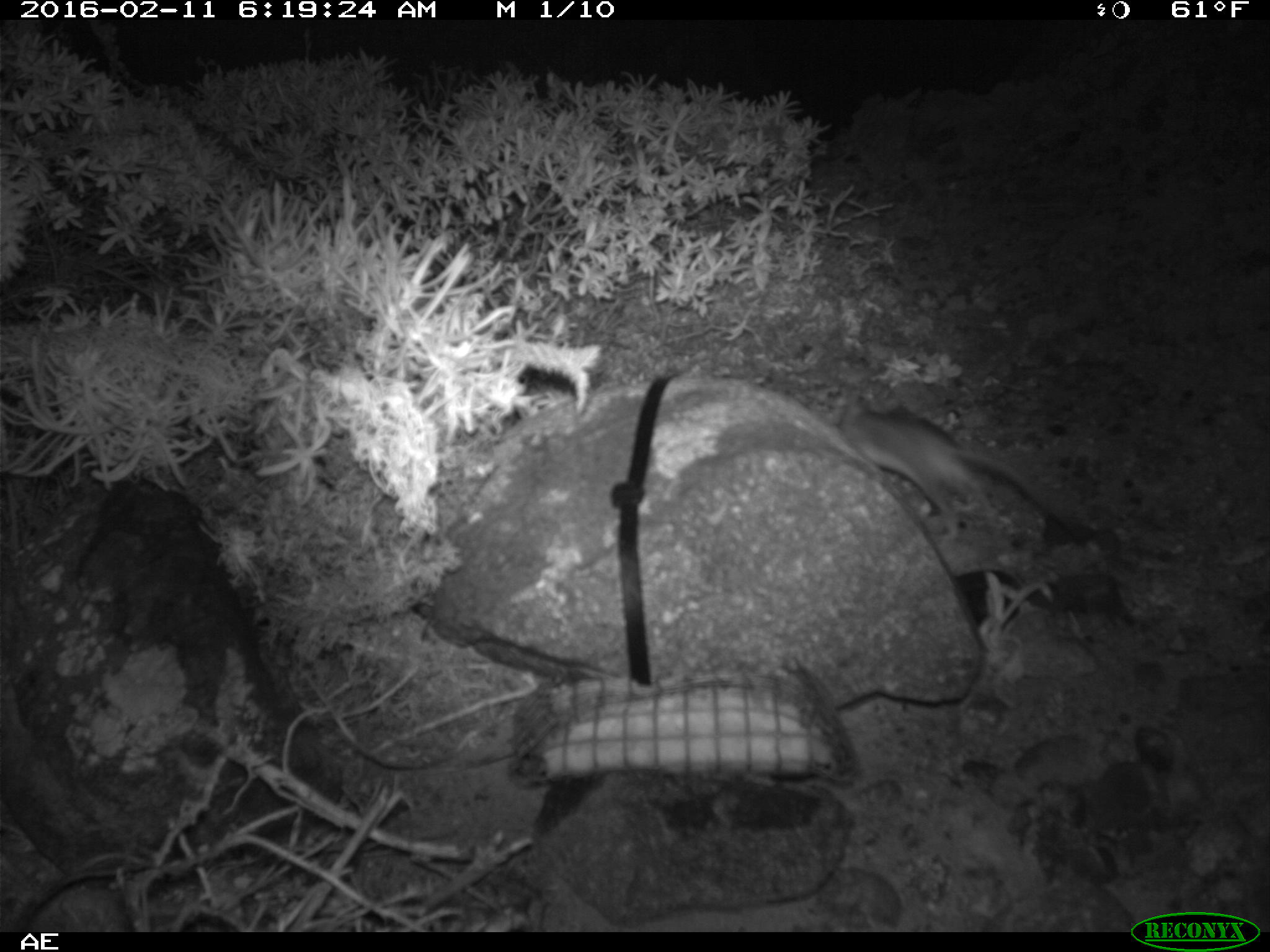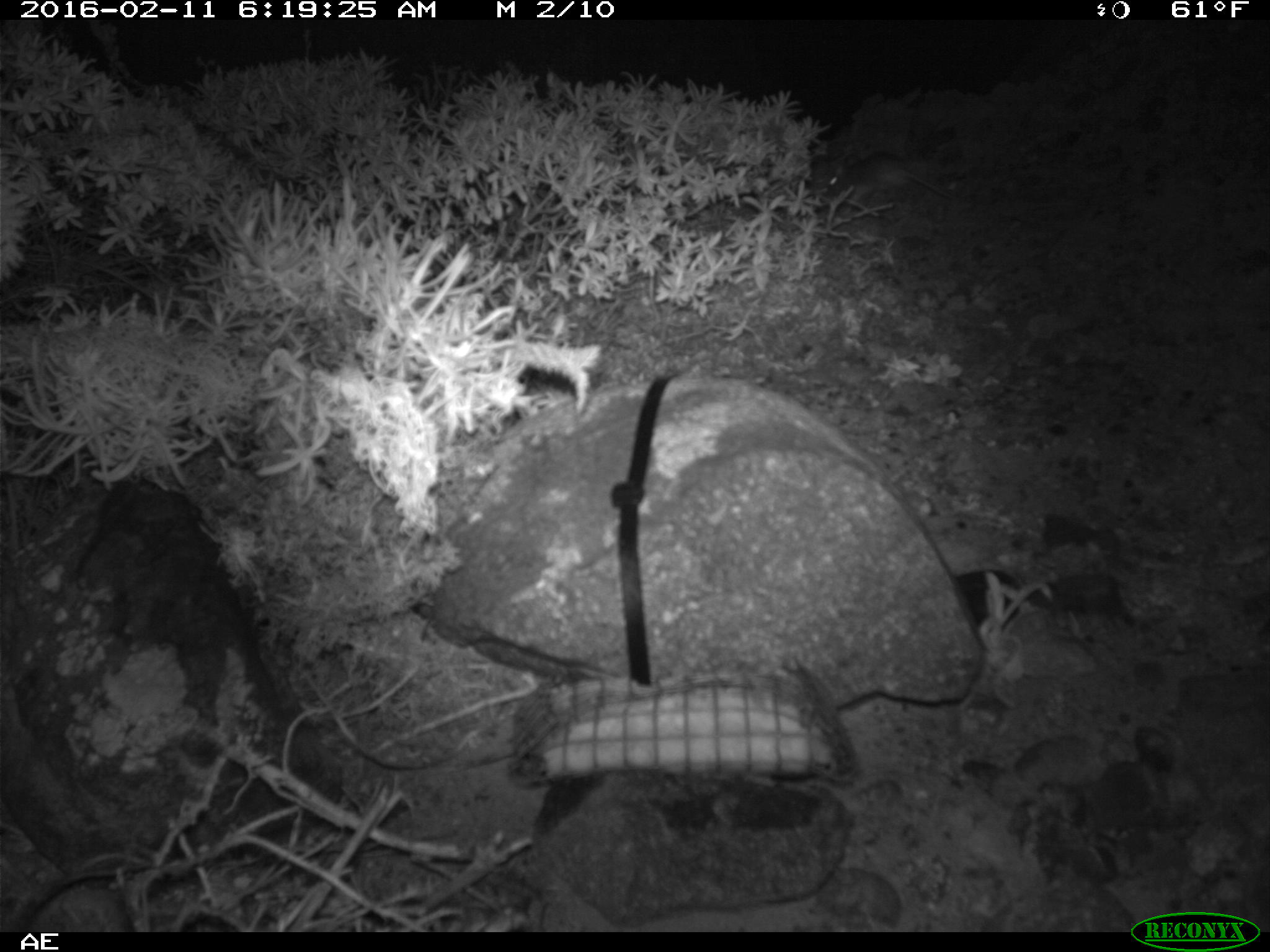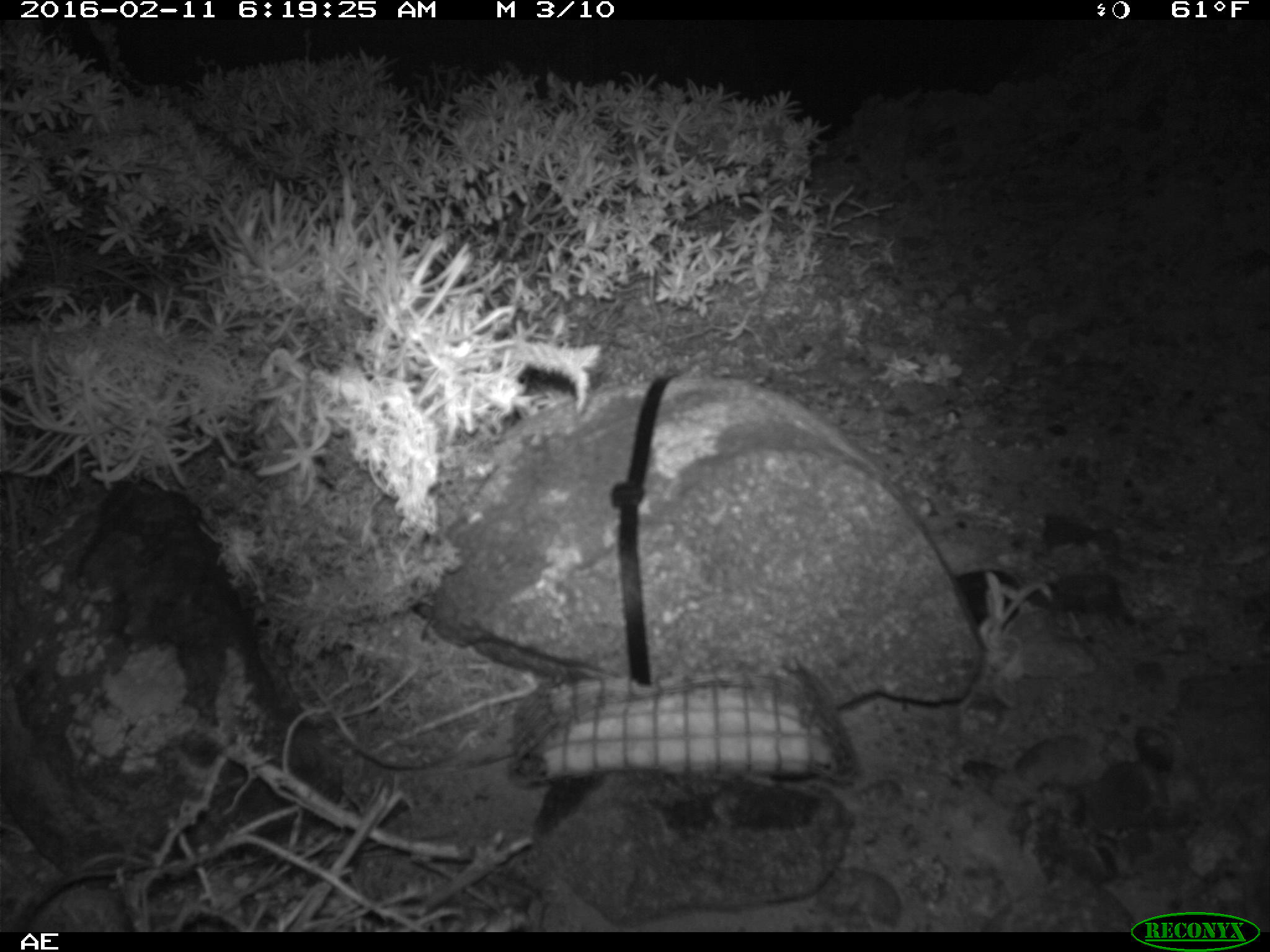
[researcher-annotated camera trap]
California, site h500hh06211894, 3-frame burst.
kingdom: Animalia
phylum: Chordata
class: Mammalia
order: Rodentia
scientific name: Rodentia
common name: rodent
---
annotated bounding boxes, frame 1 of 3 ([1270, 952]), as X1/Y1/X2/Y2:
rodent: 833/395/1088/534